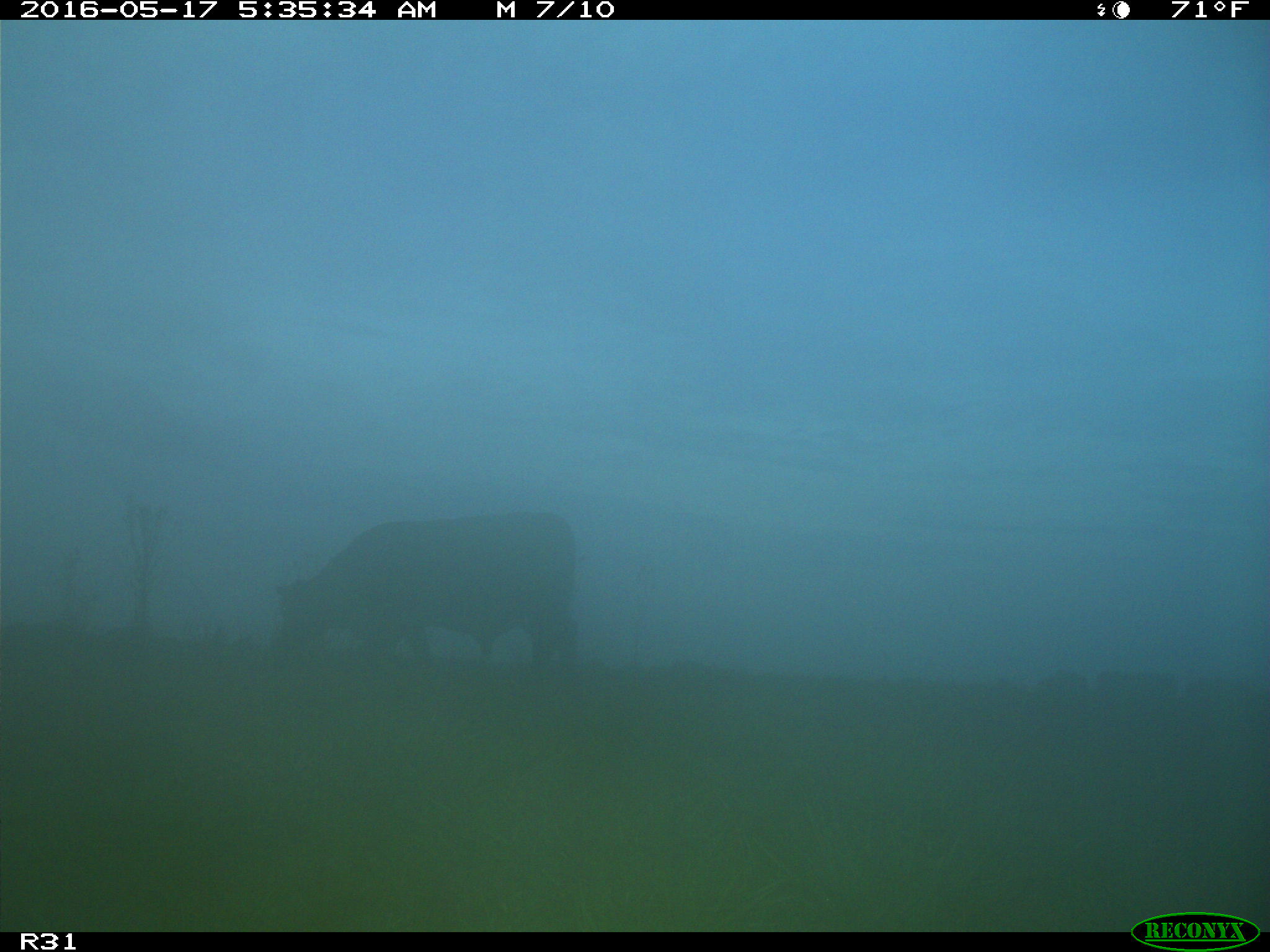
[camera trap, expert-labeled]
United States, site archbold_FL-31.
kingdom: Animalia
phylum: Chordata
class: Mammalia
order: Artiodactyla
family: Bovidae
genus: Bos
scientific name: Bos taurus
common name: domestic cow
Bos taurus (domestic cow).